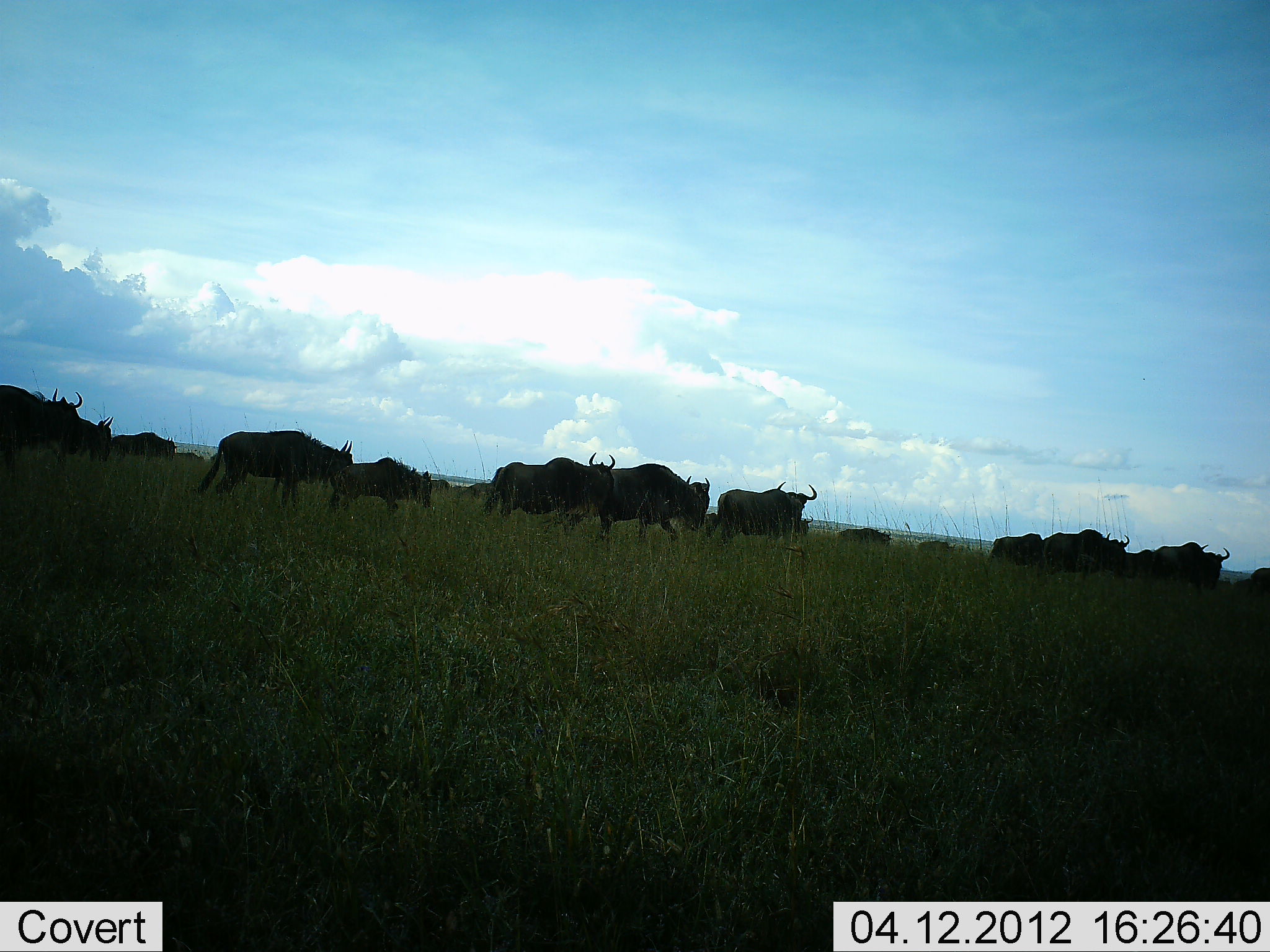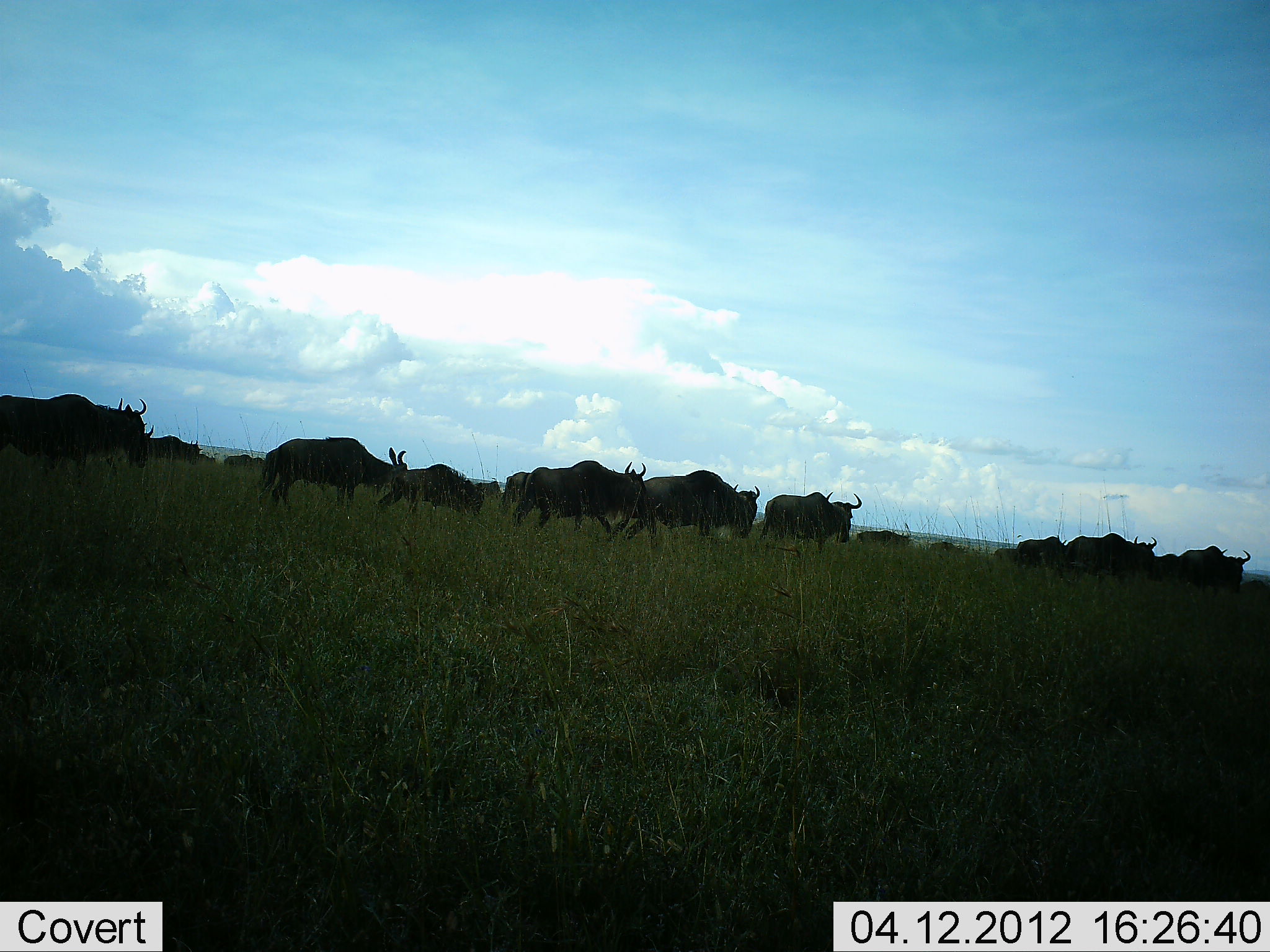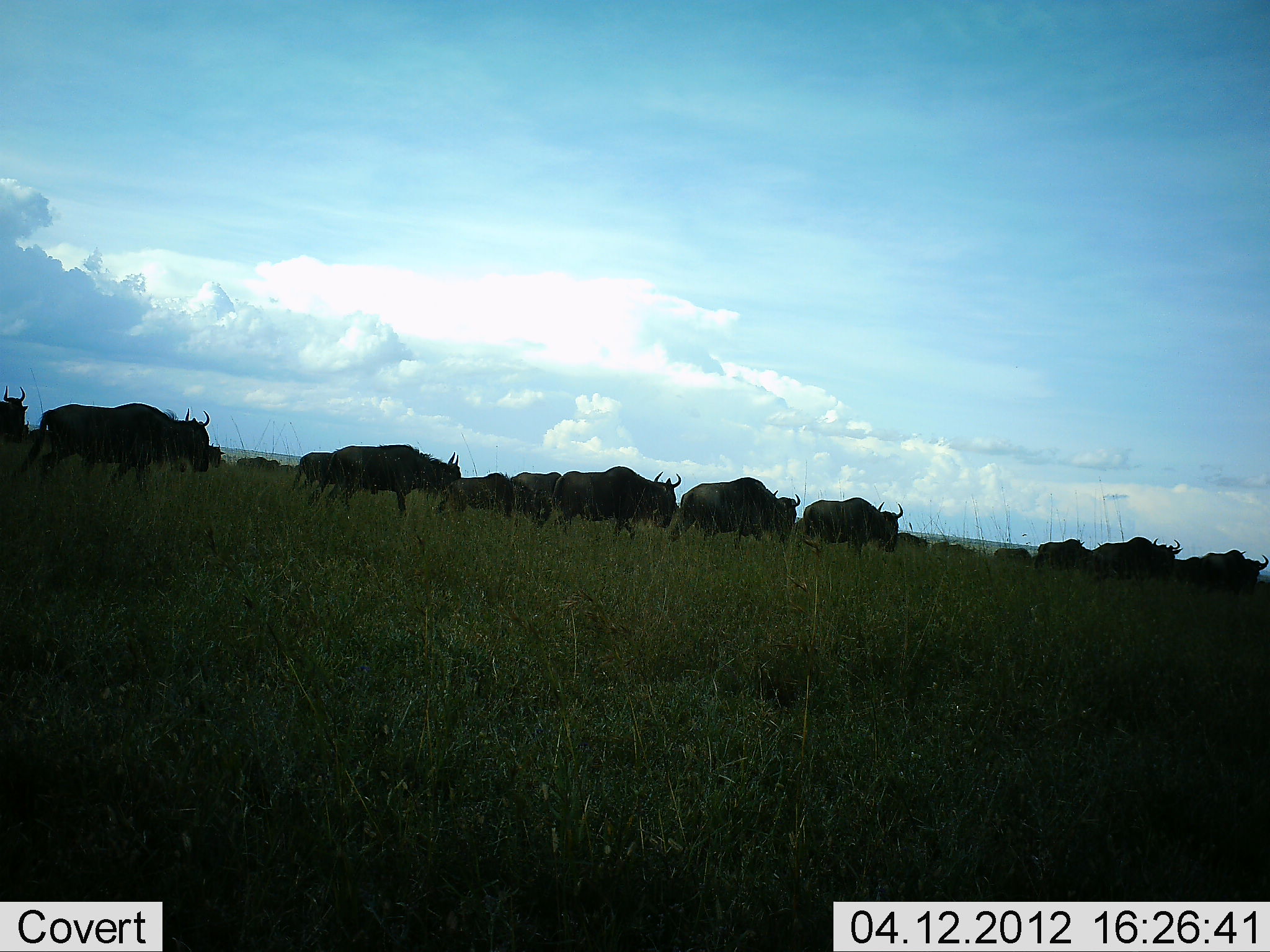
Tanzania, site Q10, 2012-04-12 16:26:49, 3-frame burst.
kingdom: Animalia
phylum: Chordata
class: Mammalia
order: Artiodactyla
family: Bovidae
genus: Connochaetes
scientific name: Connochaetes taurinus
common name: blue wildebeest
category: wildebeest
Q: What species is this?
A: Wildebeest (blue wildebeest) (Connochaetes taurinus).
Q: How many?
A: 11-50.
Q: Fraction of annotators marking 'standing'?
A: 0%.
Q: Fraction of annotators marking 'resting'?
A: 0%.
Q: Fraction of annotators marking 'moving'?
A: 100%.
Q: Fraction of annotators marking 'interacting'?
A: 0%.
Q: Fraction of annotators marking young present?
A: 14%.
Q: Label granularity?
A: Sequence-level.